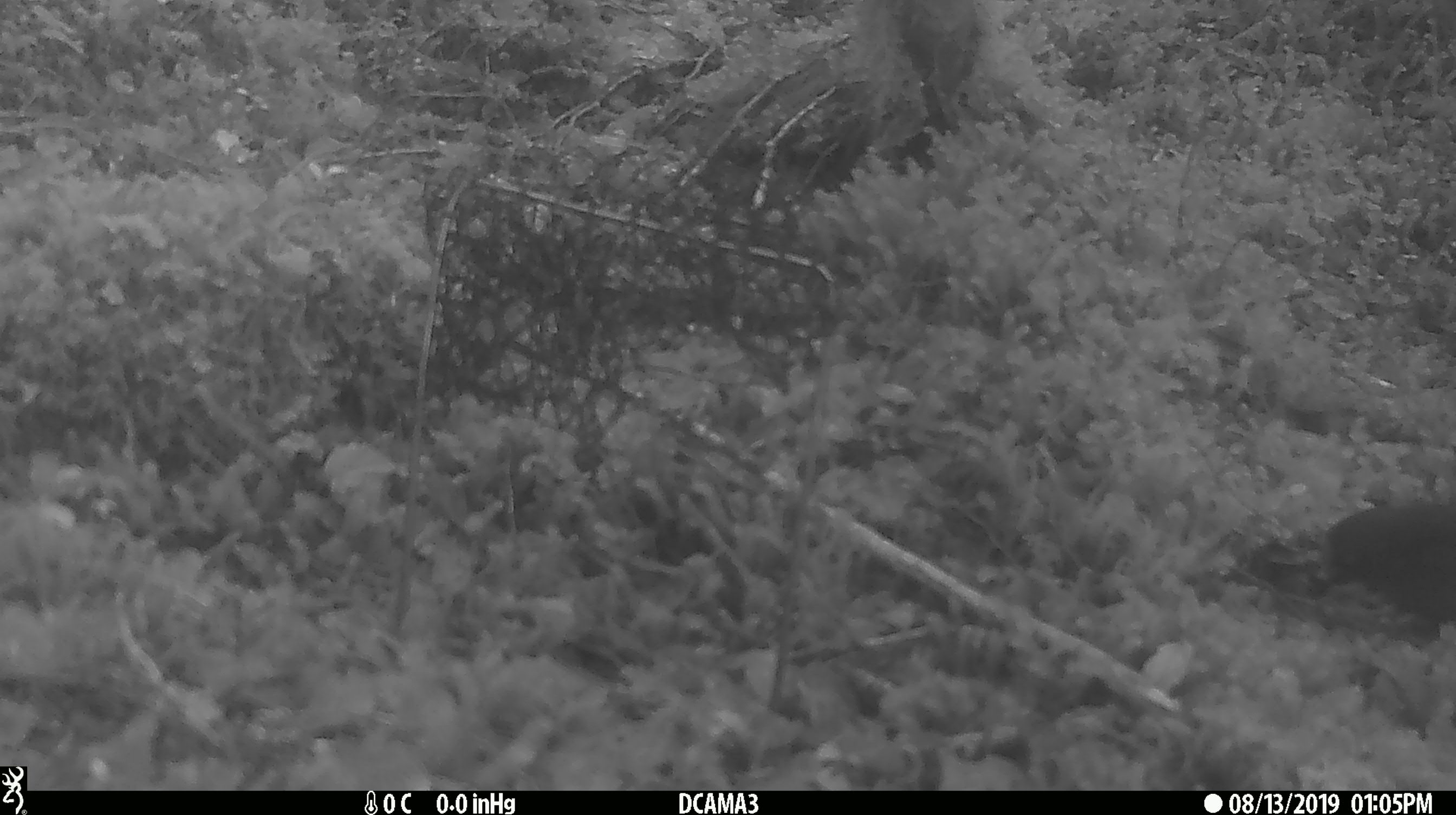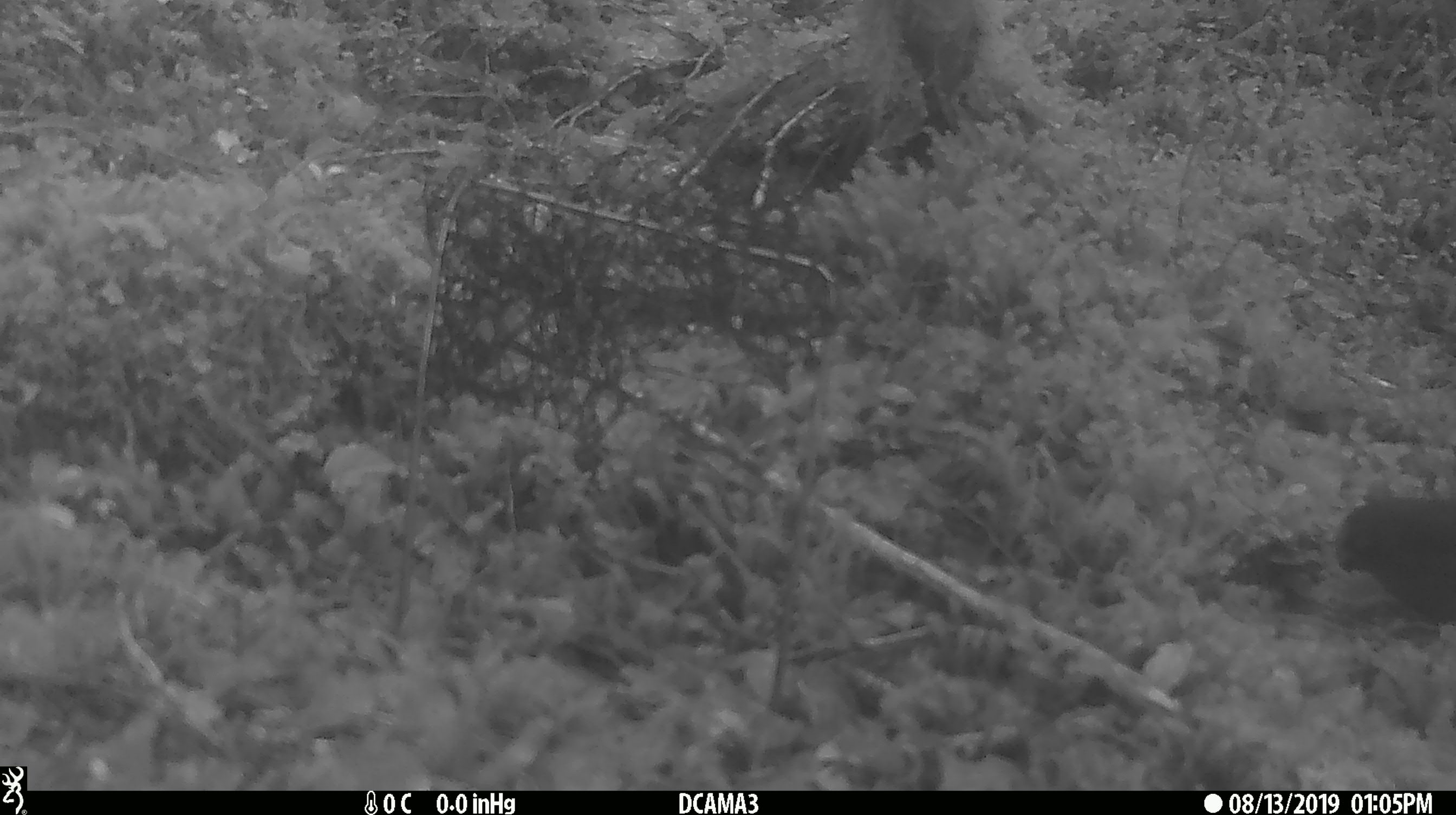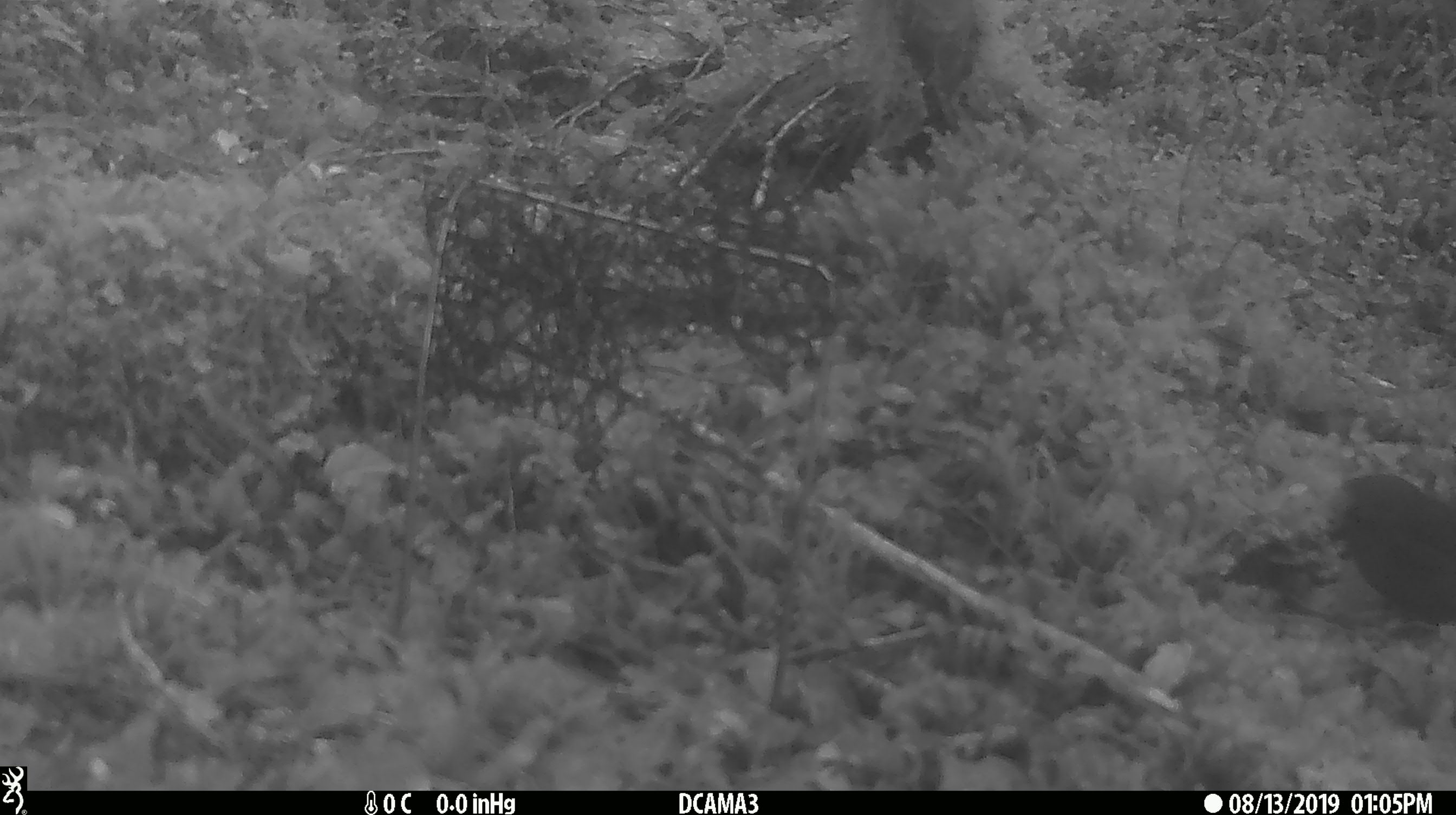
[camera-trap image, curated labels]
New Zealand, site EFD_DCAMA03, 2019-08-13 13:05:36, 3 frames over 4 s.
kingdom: Animalia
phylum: Chordata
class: Aves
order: Psittaciformes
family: Psittaculidae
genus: Cyanoramphus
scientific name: Cyanoramphus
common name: parakeet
Parakeet (Cyanoramphus).